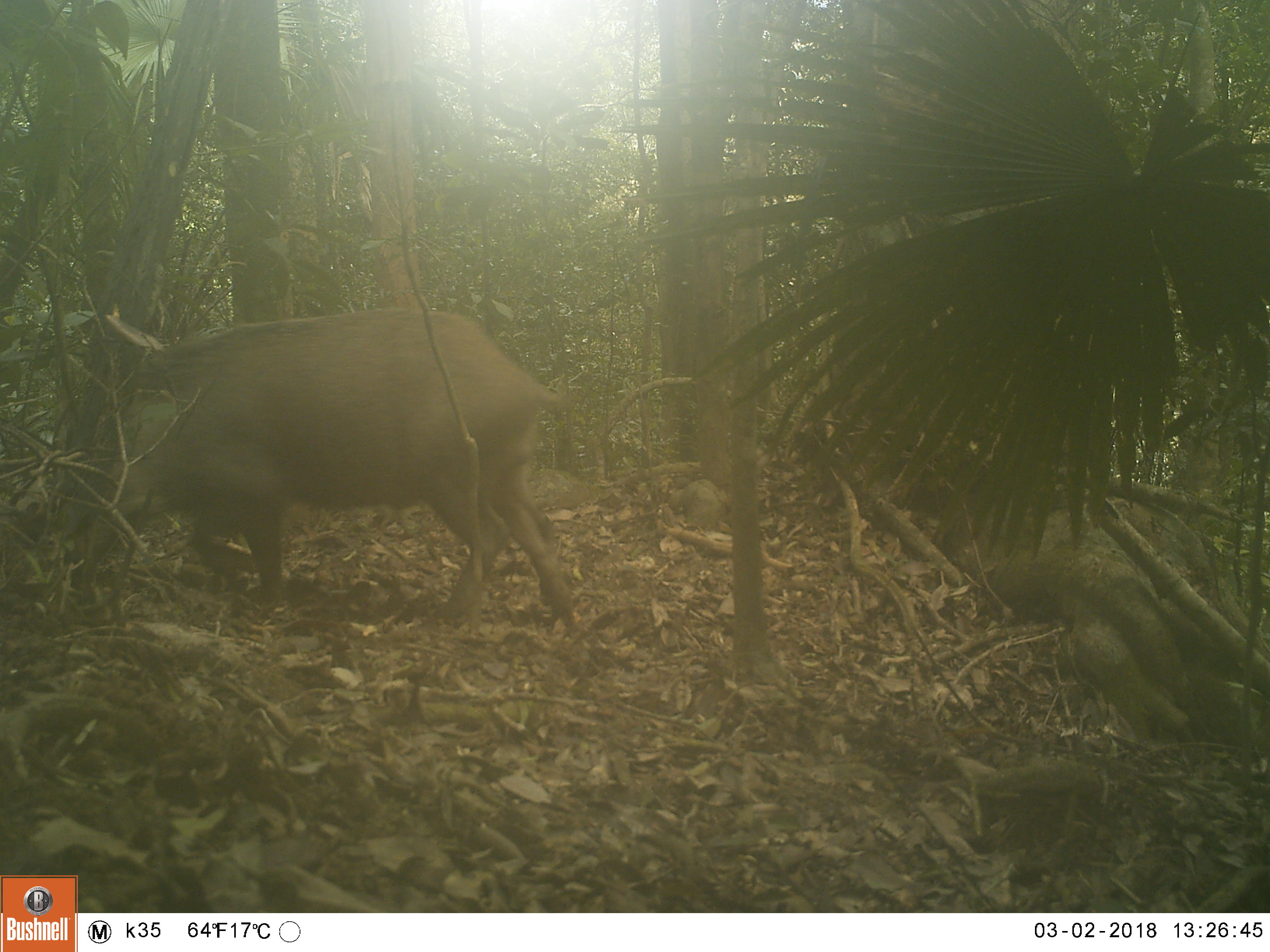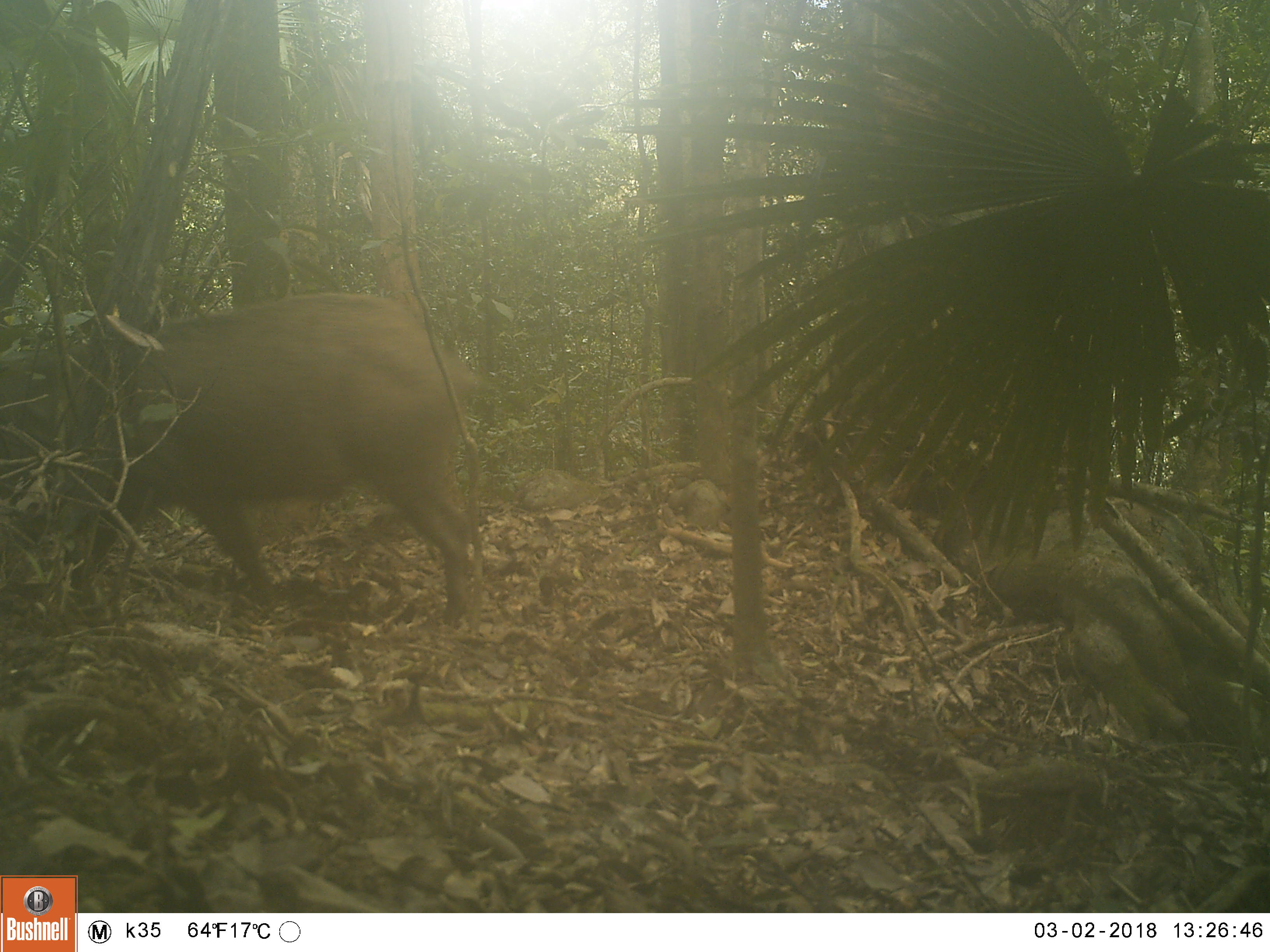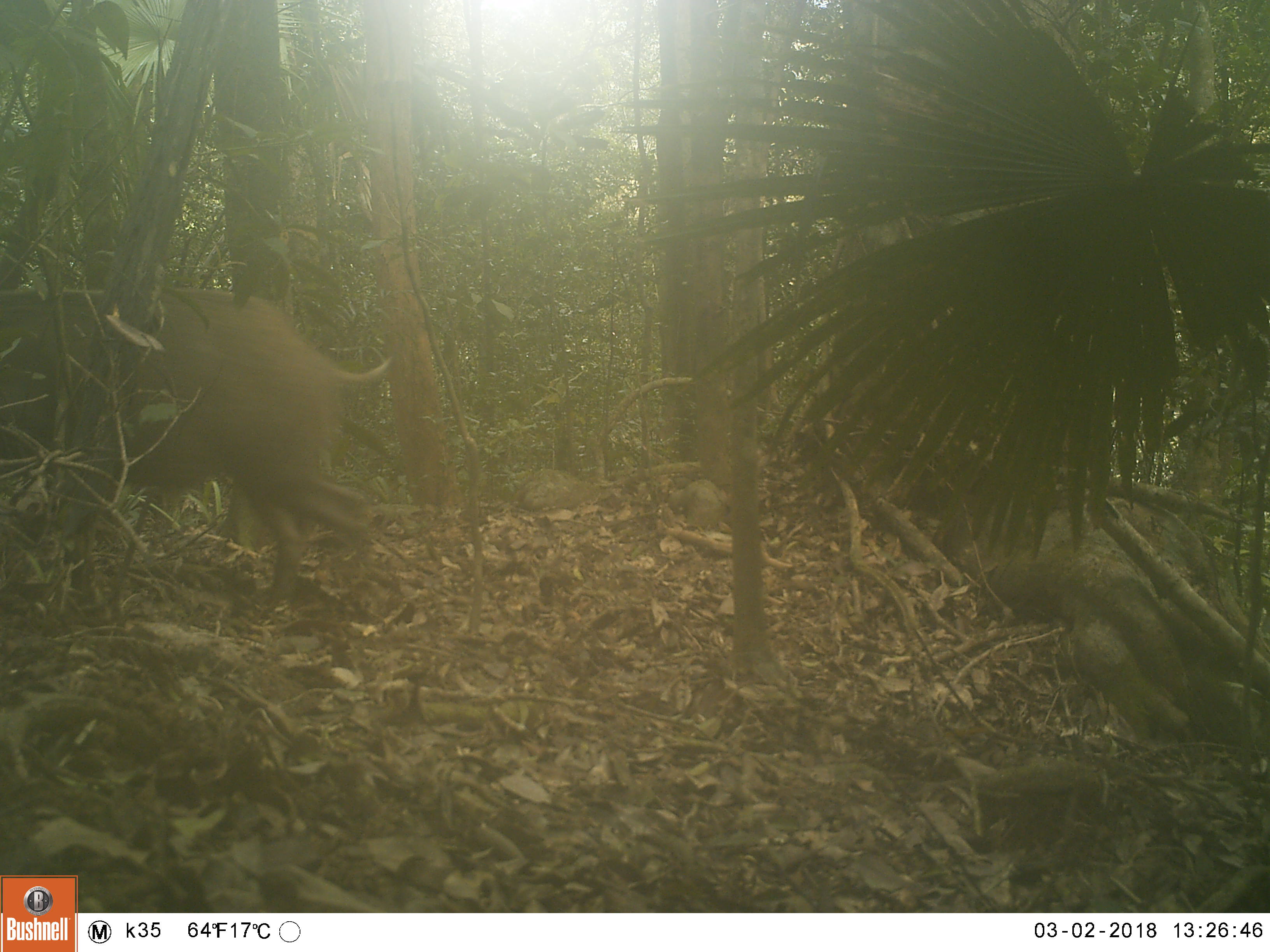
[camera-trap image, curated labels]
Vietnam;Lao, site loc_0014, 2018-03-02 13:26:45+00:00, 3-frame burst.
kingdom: Animalia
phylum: Chordata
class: Mammalia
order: Artiodactyla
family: Suidae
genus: Sus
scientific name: Sus scrofa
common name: eurasian wild pig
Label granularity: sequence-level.